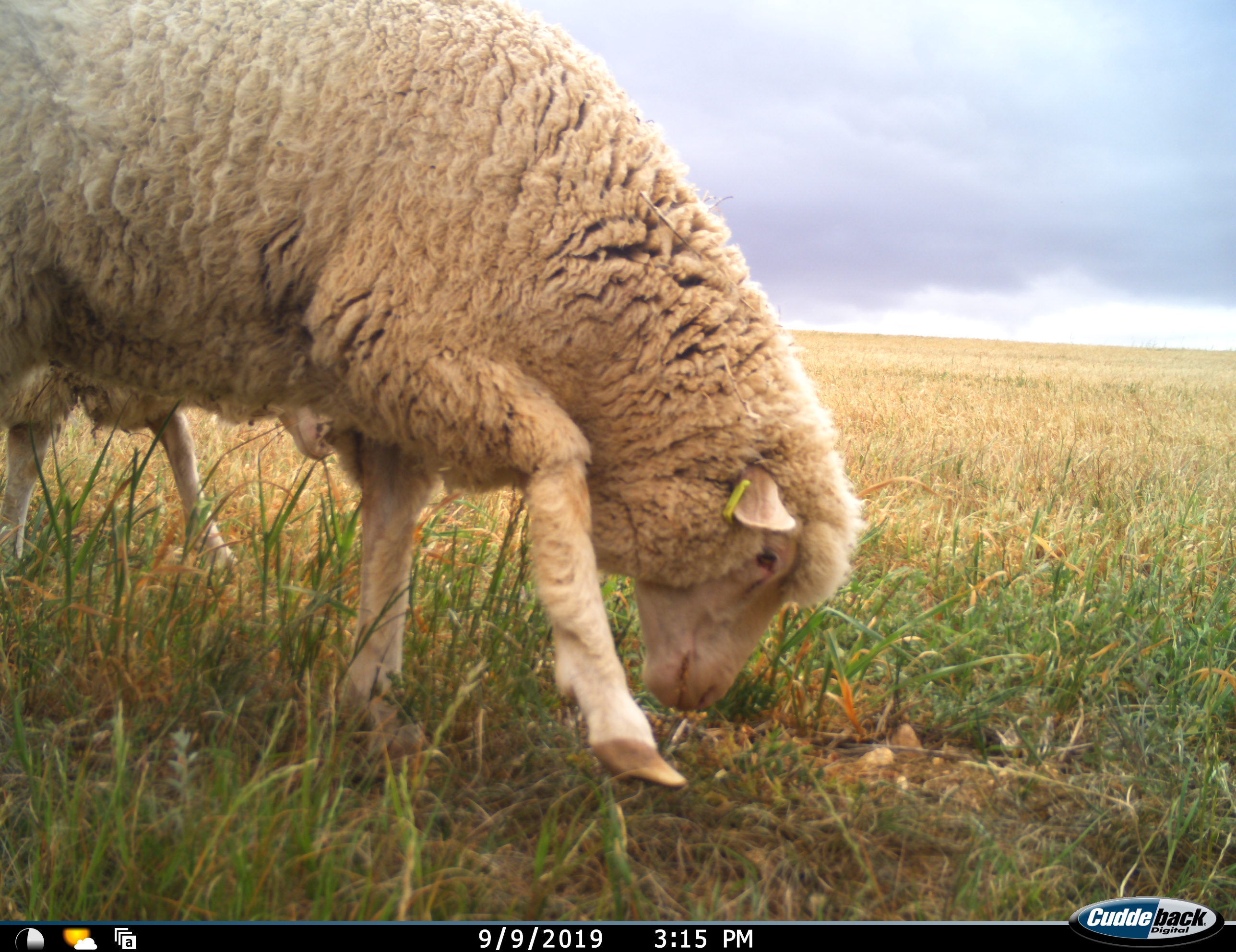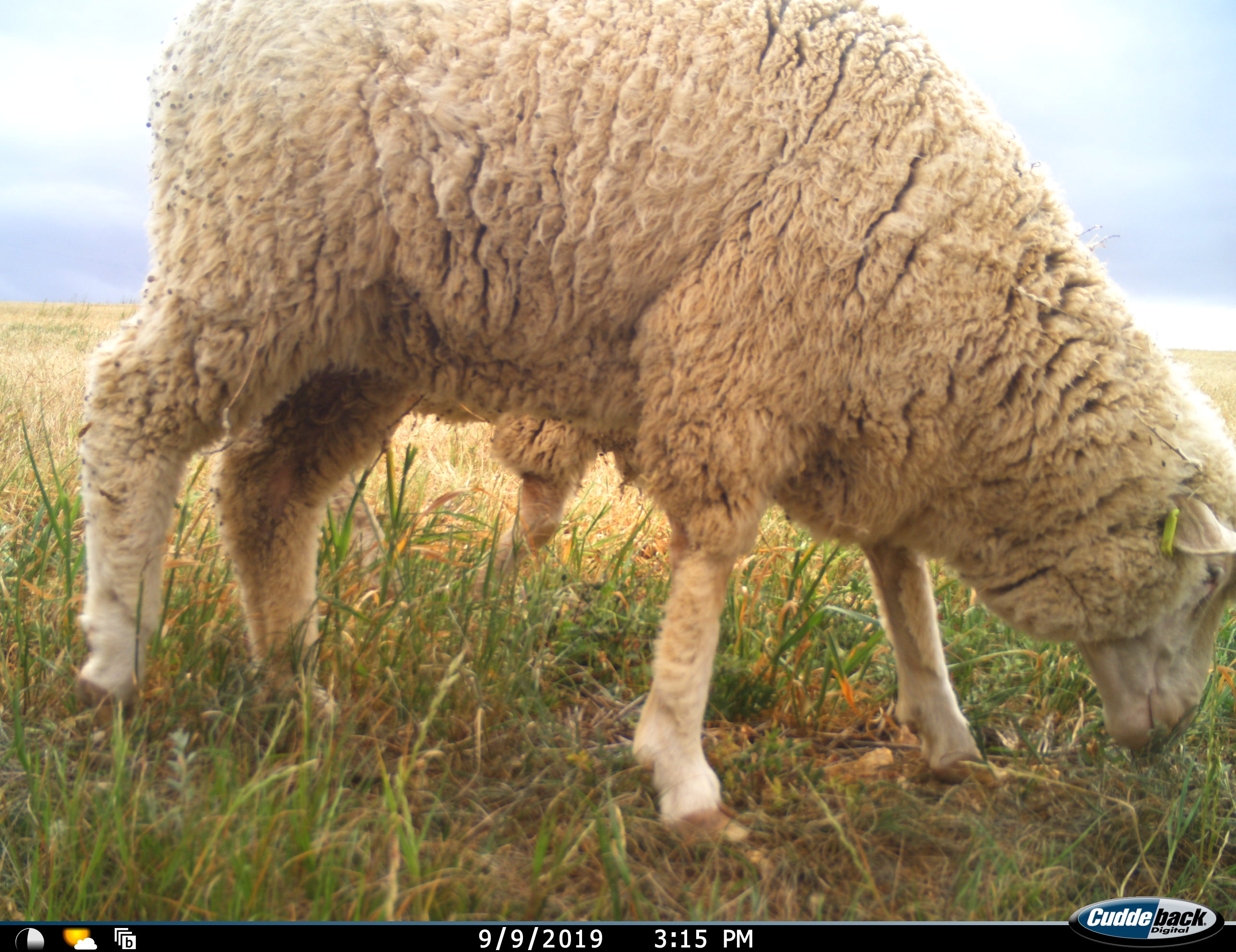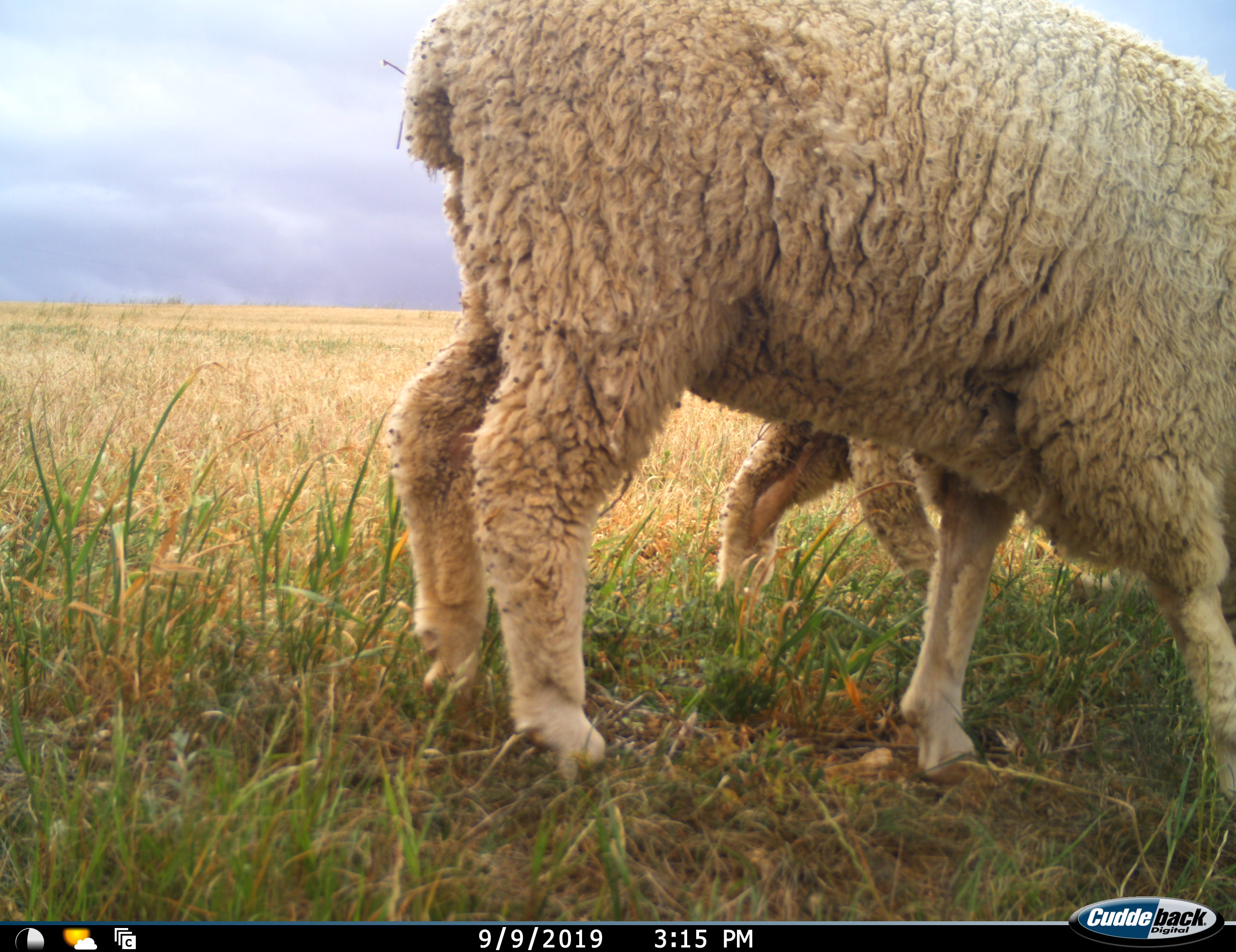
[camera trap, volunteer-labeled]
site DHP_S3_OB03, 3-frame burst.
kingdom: Animalia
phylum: Chordata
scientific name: Vertebrata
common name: domestic animal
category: domesticanimal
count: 1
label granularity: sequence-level